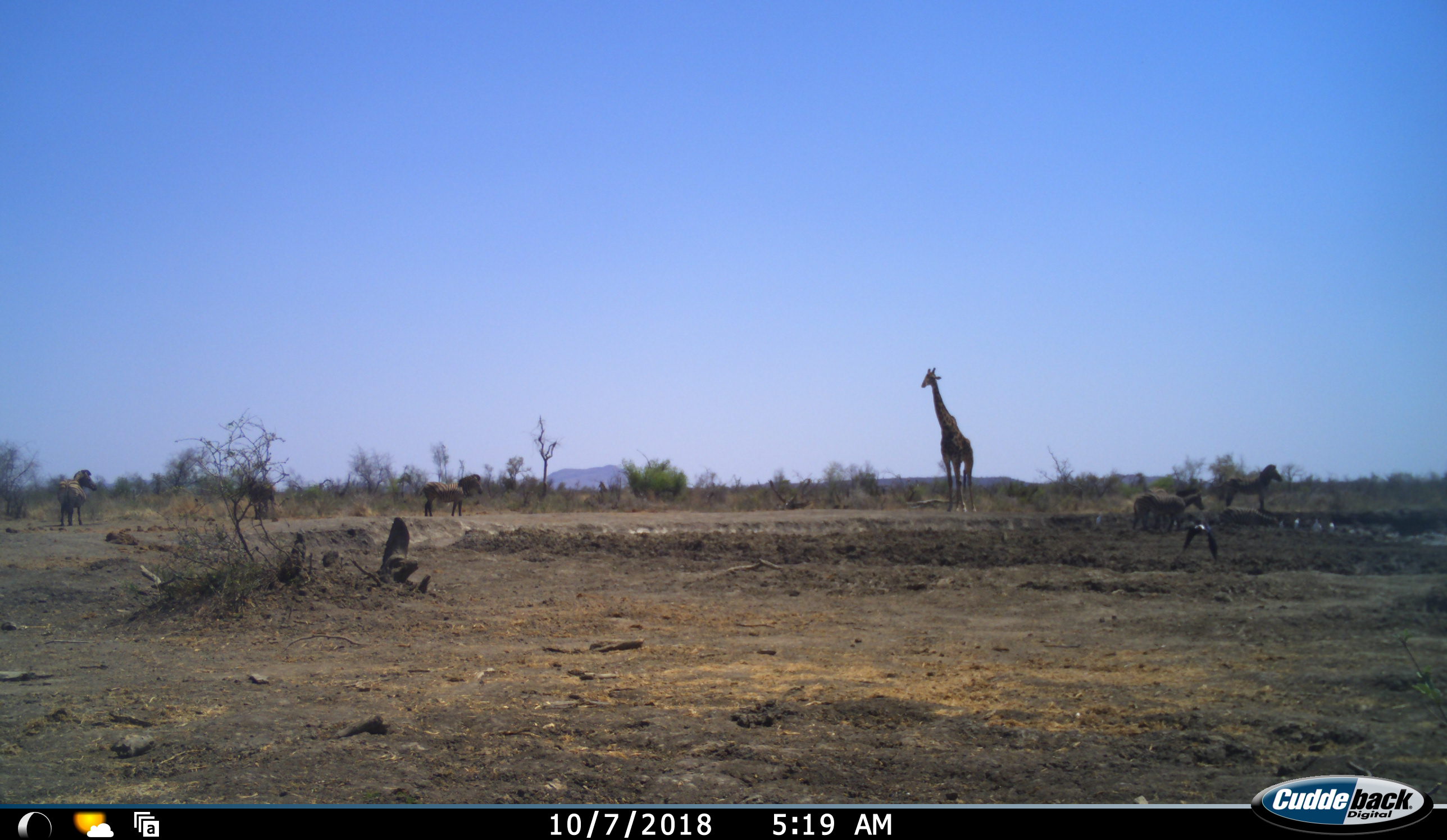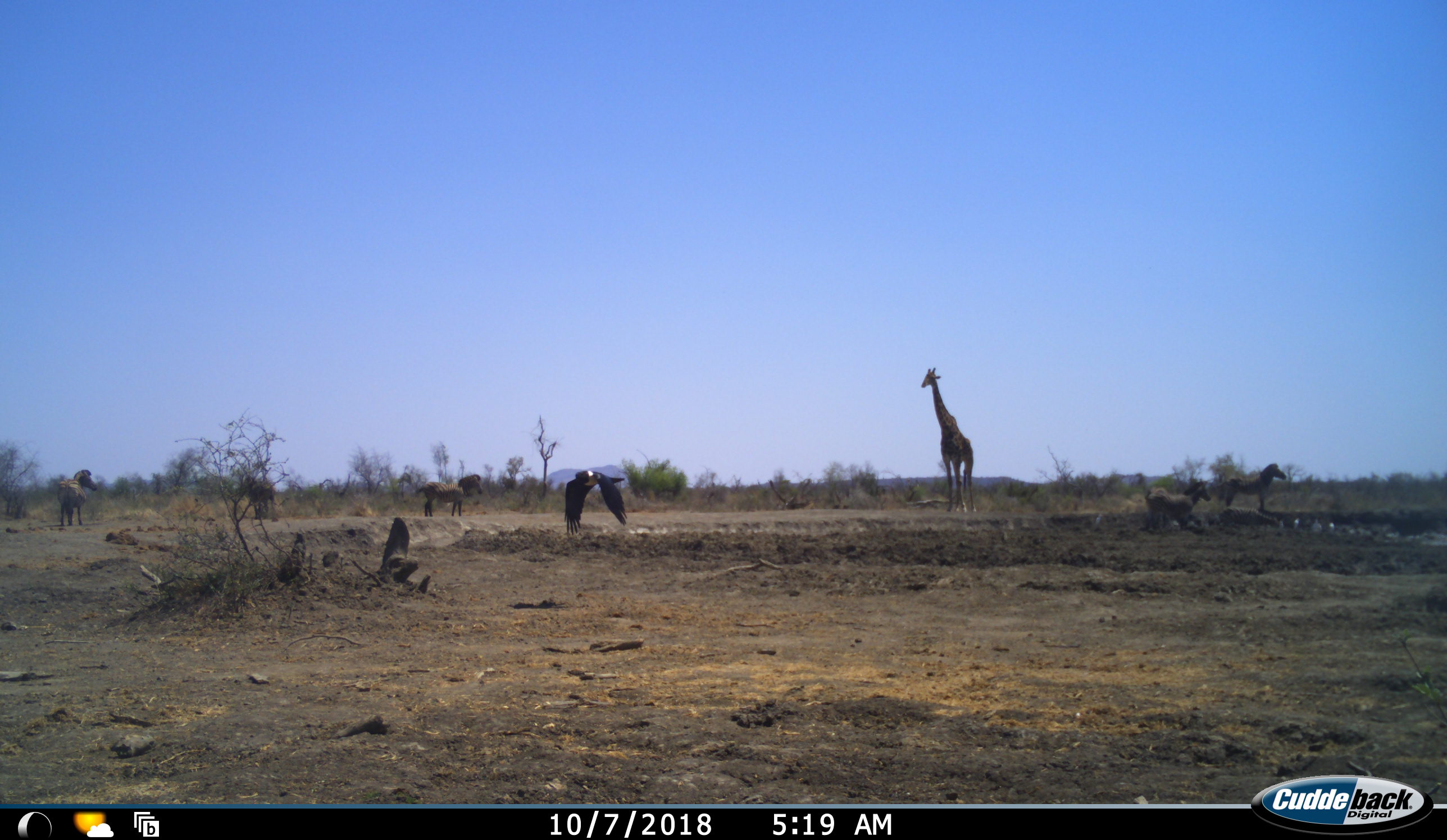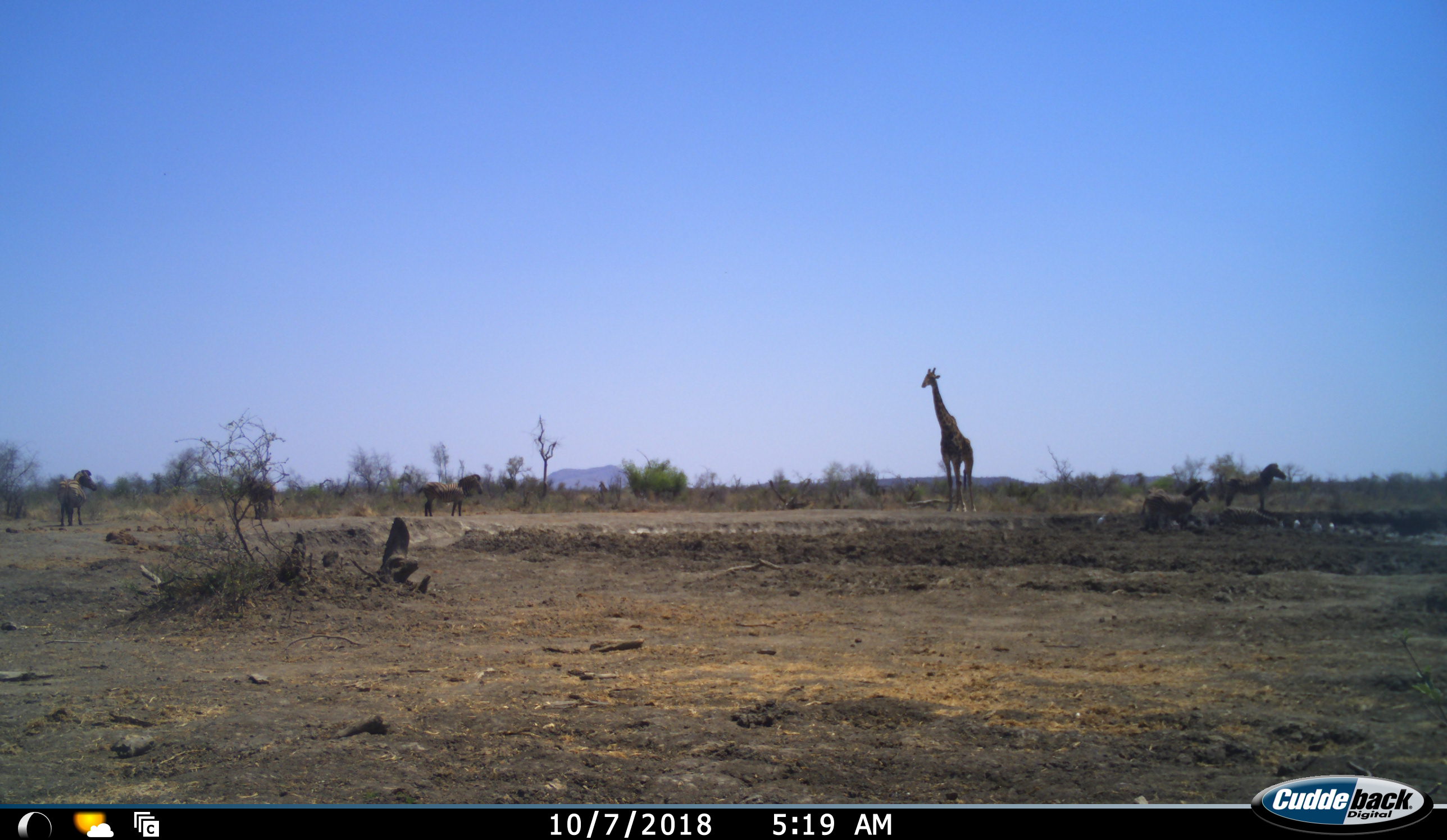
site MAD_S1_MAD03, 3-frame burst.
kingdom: Animalia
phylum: Chordata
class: Aves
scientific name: Aves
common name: bird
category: birdother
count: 1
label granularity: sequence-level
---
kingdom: Animalia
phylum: Chordata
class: Mammalia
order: Artiodactyla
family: Giraffidae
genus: Giraffa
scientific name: Giraffa camelopardalis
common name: giraffe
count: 1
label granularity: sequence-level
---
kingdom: Animalia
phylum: Chordata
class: Mammalia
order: Perissodactyla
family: Equidae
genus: Equus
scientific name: Equus quagga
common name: plains zebra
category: zebraplains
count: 6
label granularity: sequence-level